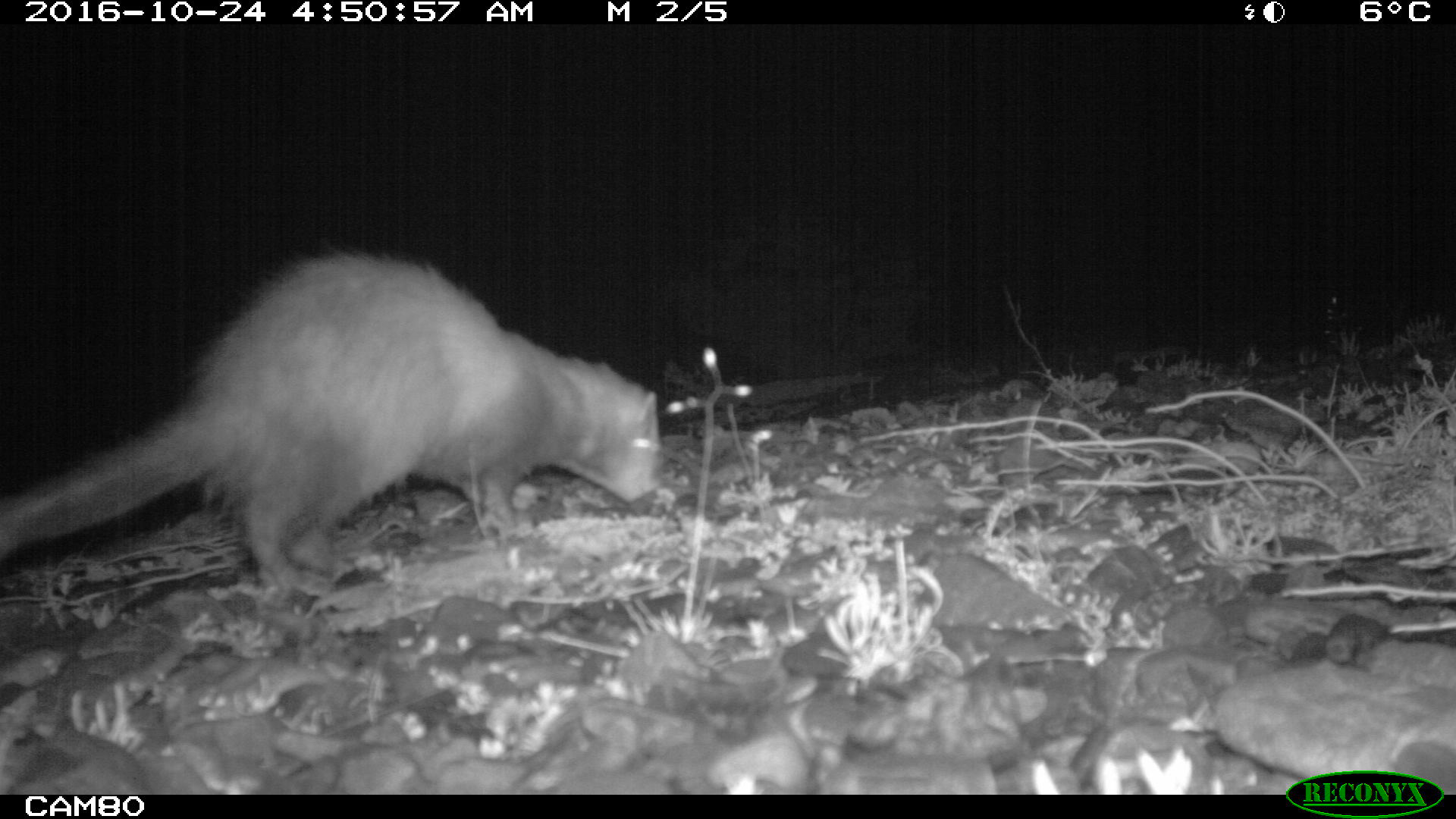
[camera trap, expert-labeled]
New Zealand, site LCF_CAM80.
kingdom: Animalia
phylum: Chordata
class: Mammalia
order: Carnivora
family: Mustelidae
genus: Mustela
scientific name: Mustela furo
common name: ferret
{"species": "ferret (Mustela furo)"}